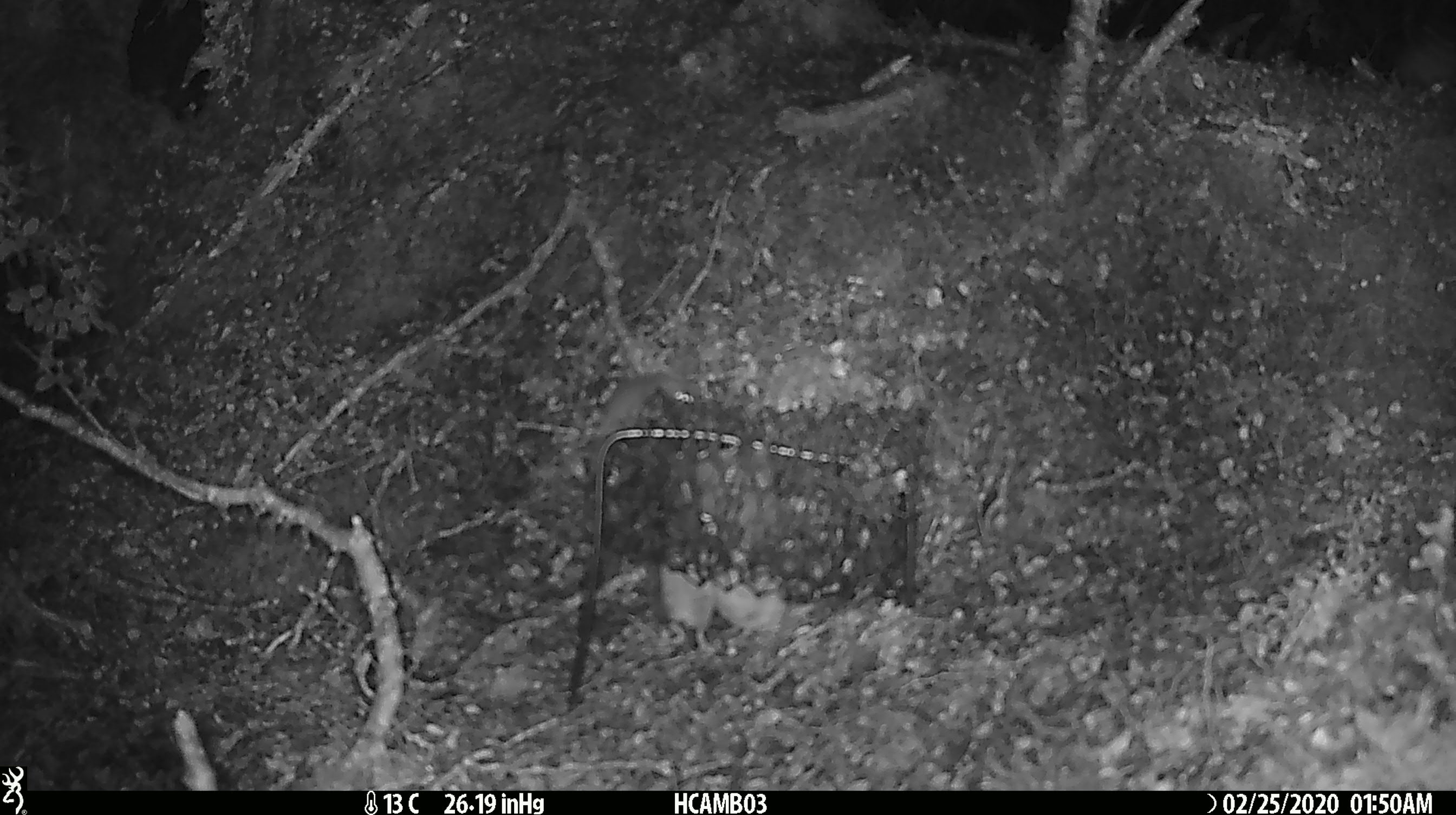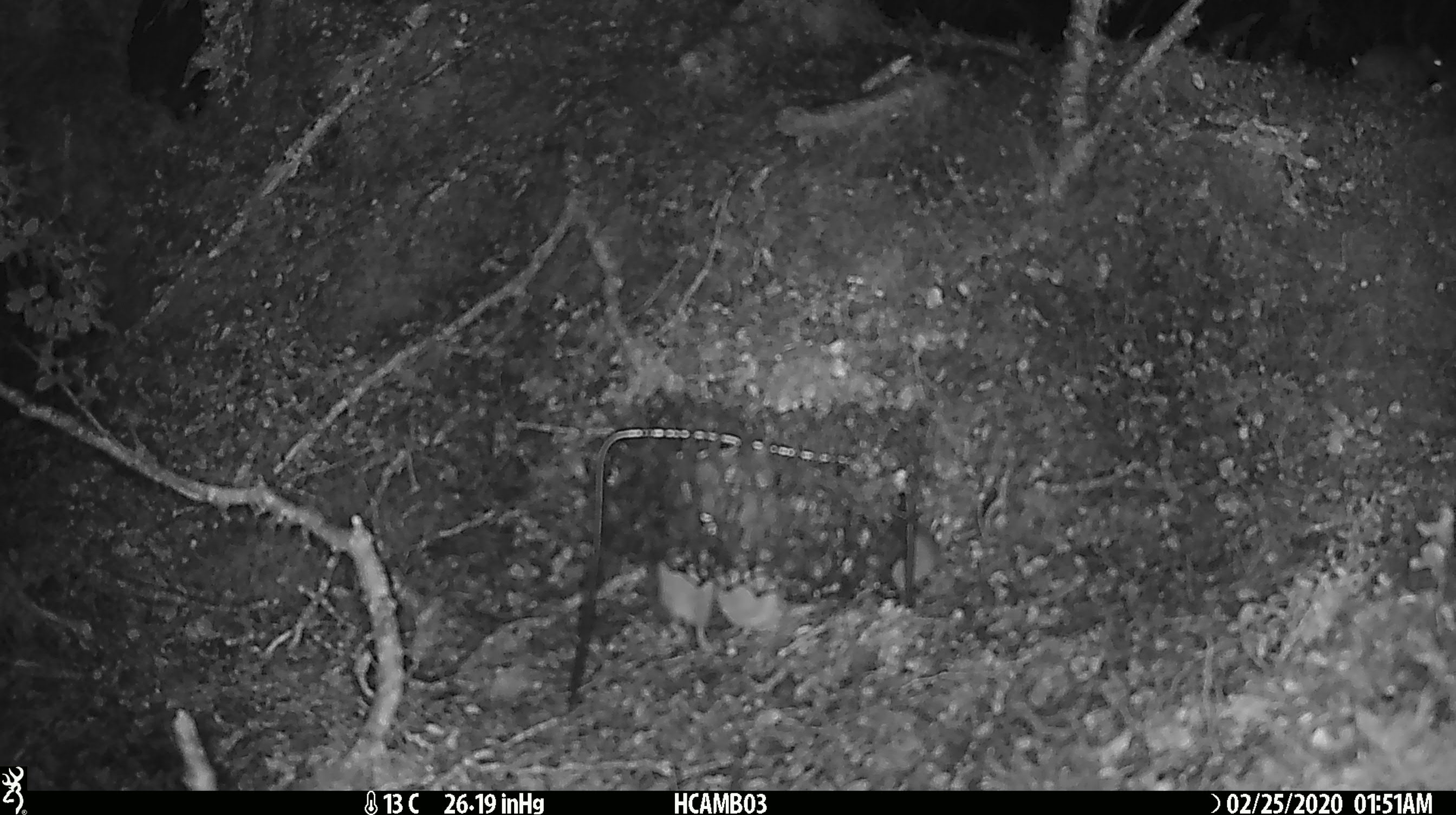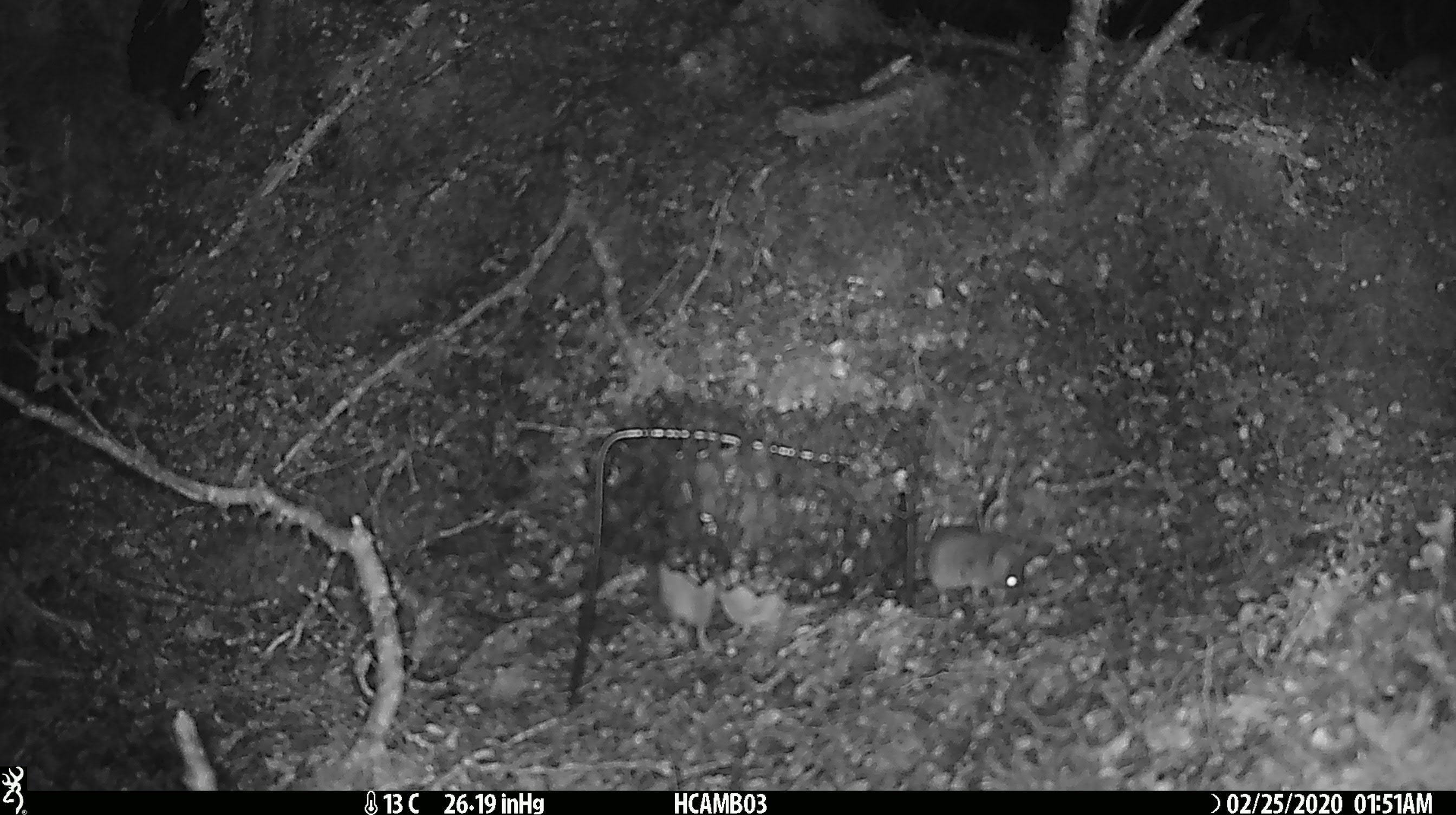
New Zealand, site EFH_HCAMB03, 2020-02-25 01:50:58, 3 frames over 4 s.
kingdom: Animalia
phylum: Chordata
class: Mammalia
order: Rodentia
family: Muridae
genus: Mus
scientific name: Mus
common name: mouse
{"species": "mouse (Mus)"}